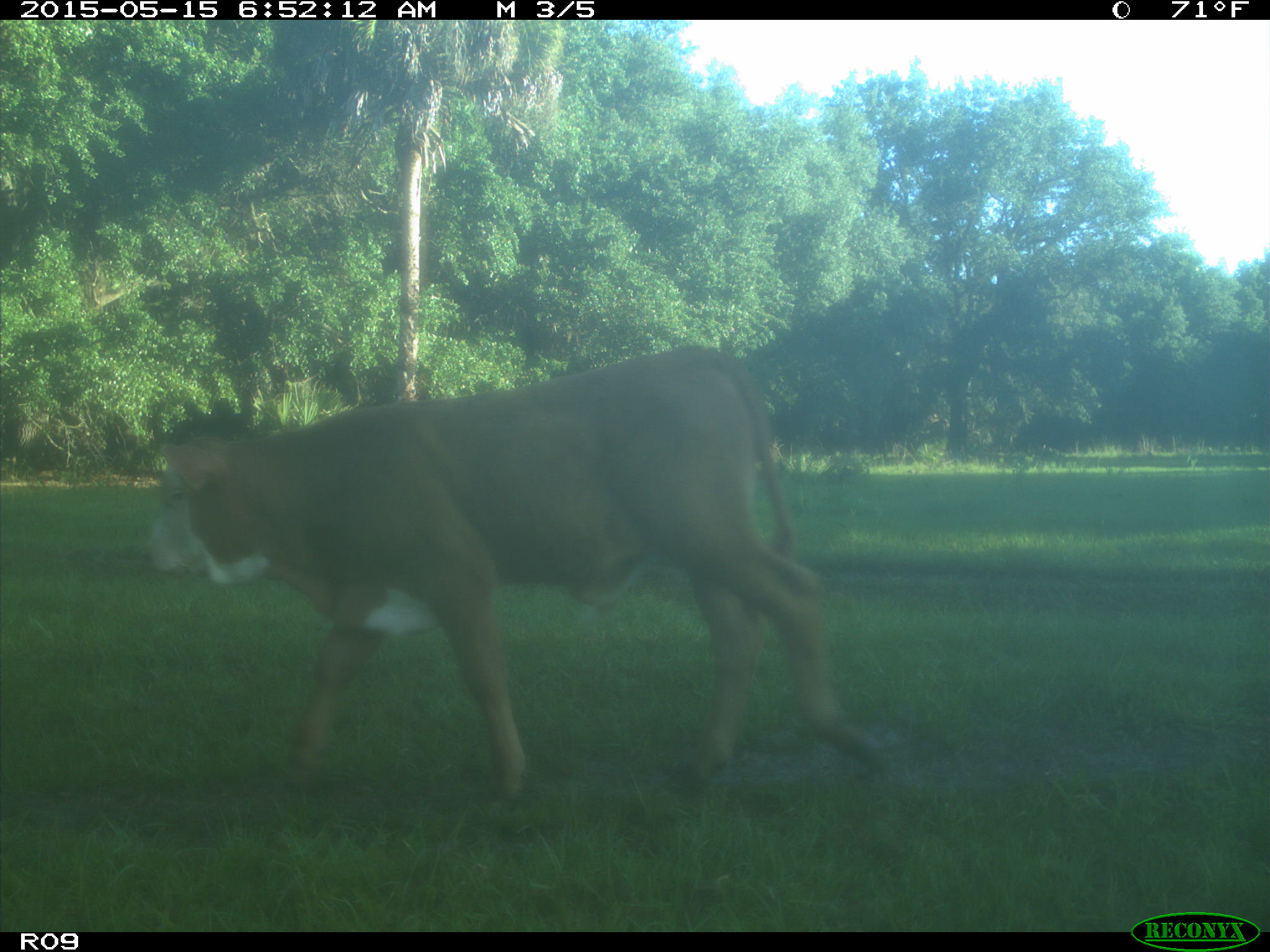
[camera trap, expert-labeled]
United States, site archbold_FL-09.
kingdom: Animalia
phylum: Chordata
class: Mammalia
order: Artiodactyla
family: Bovidae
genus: Bos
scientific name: Bos taurus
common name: domestic cow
Bos taurus (domestic cow).